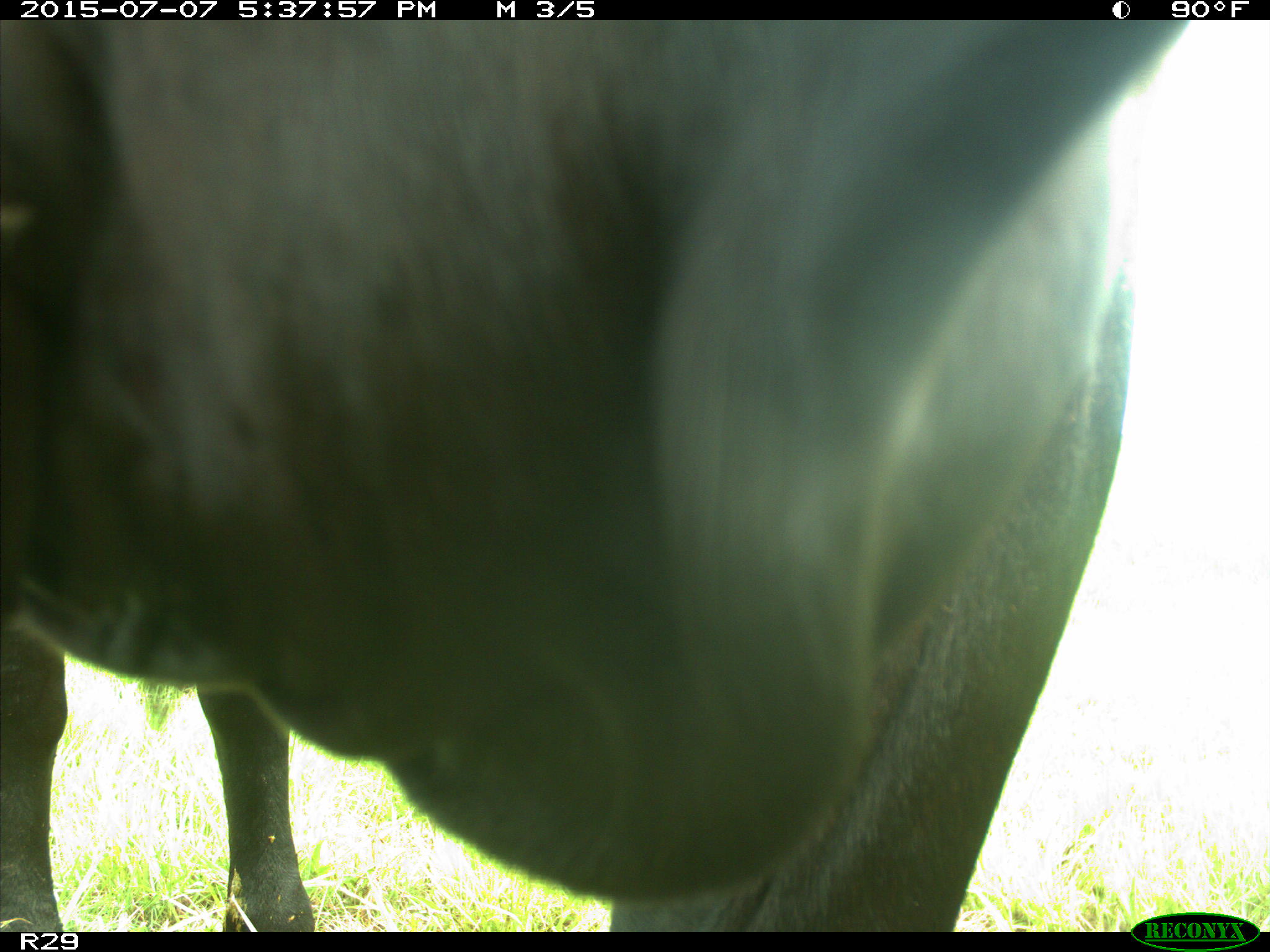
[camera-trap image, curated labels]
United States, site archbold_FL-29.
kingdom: Animalia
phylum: Chordata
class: Mammalia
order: Artiodactyla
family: Bovidae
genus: Bos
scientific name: Bos taurus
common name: domestic cow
Bos taurus (domestic cow).